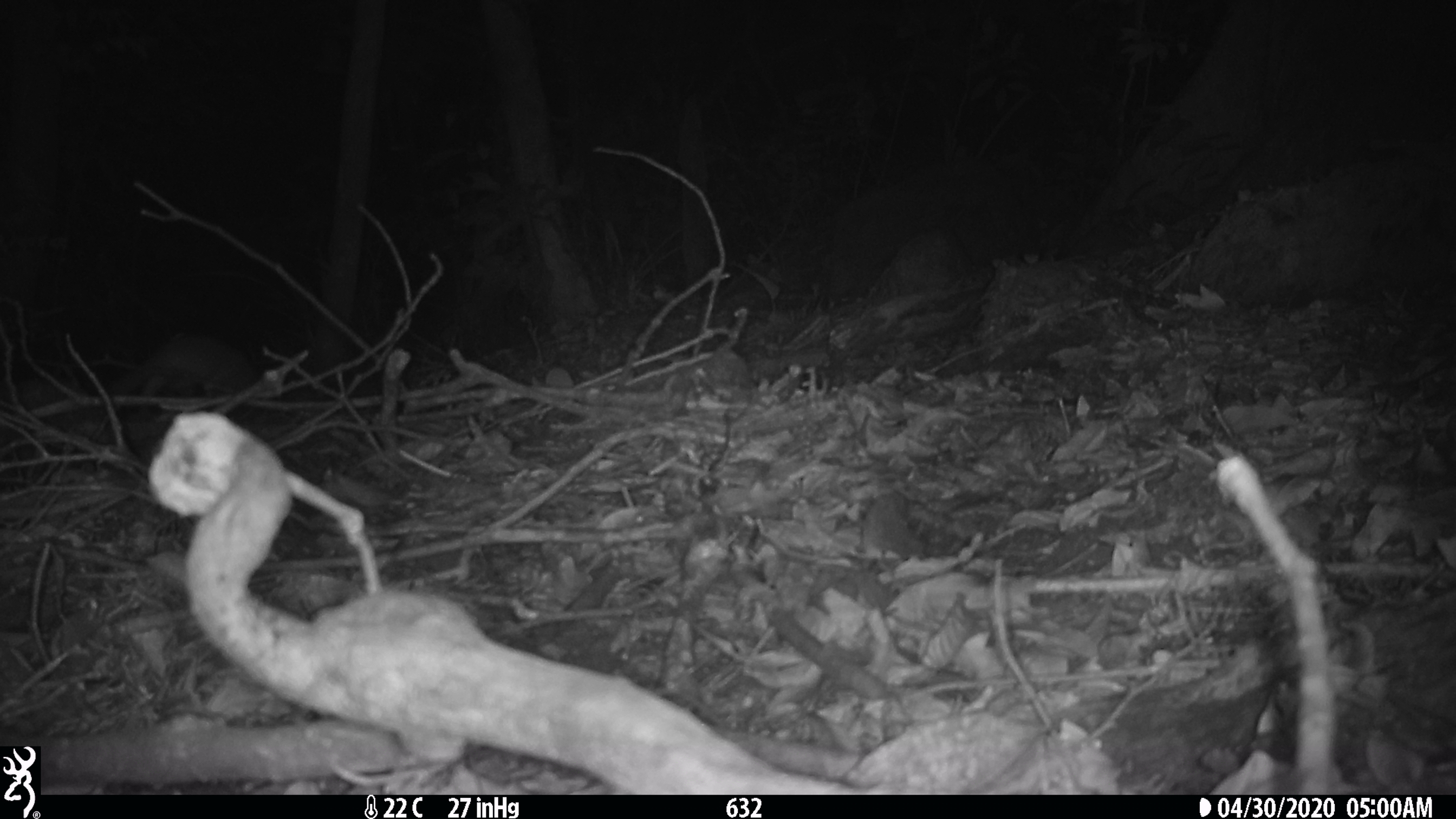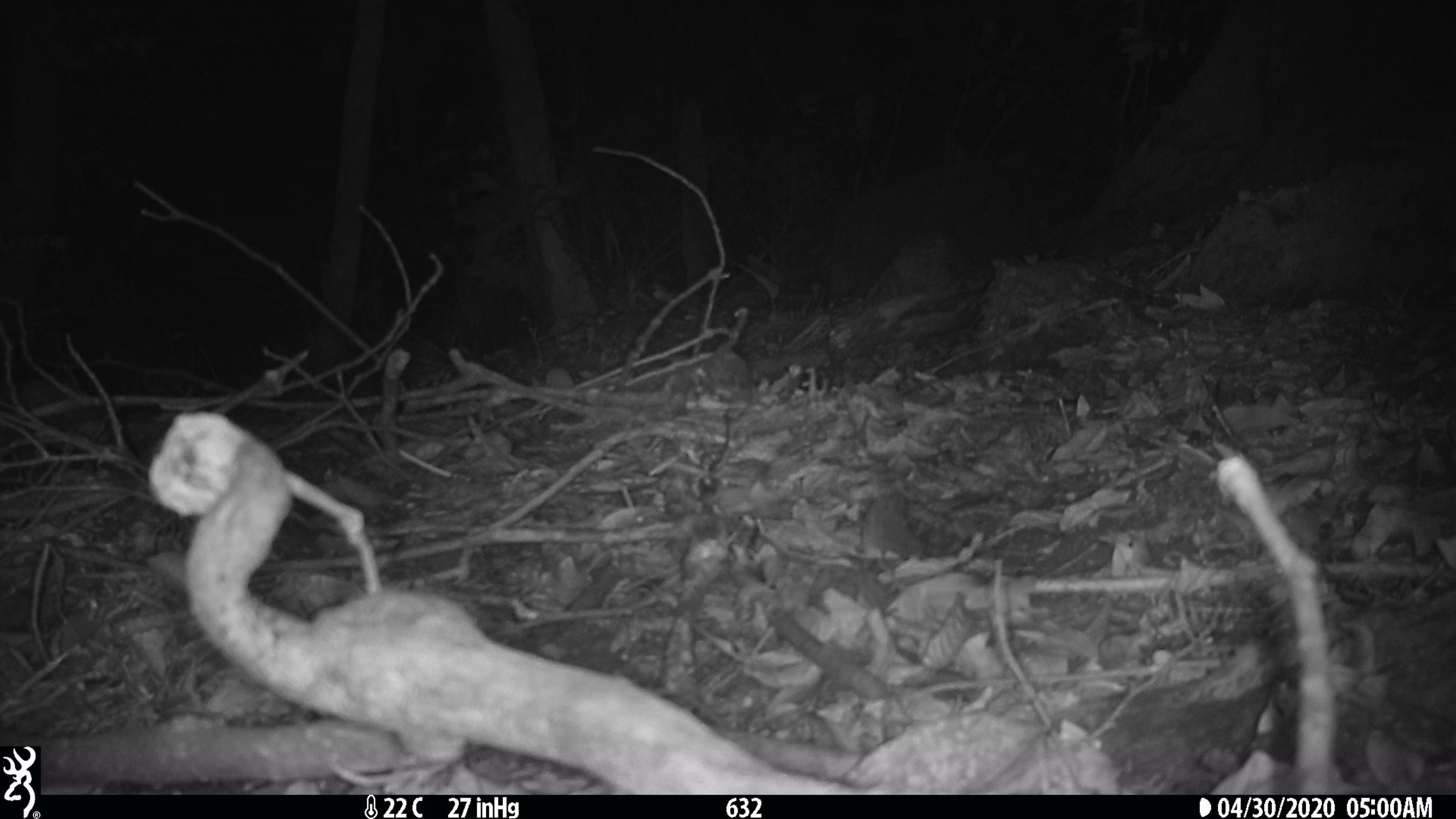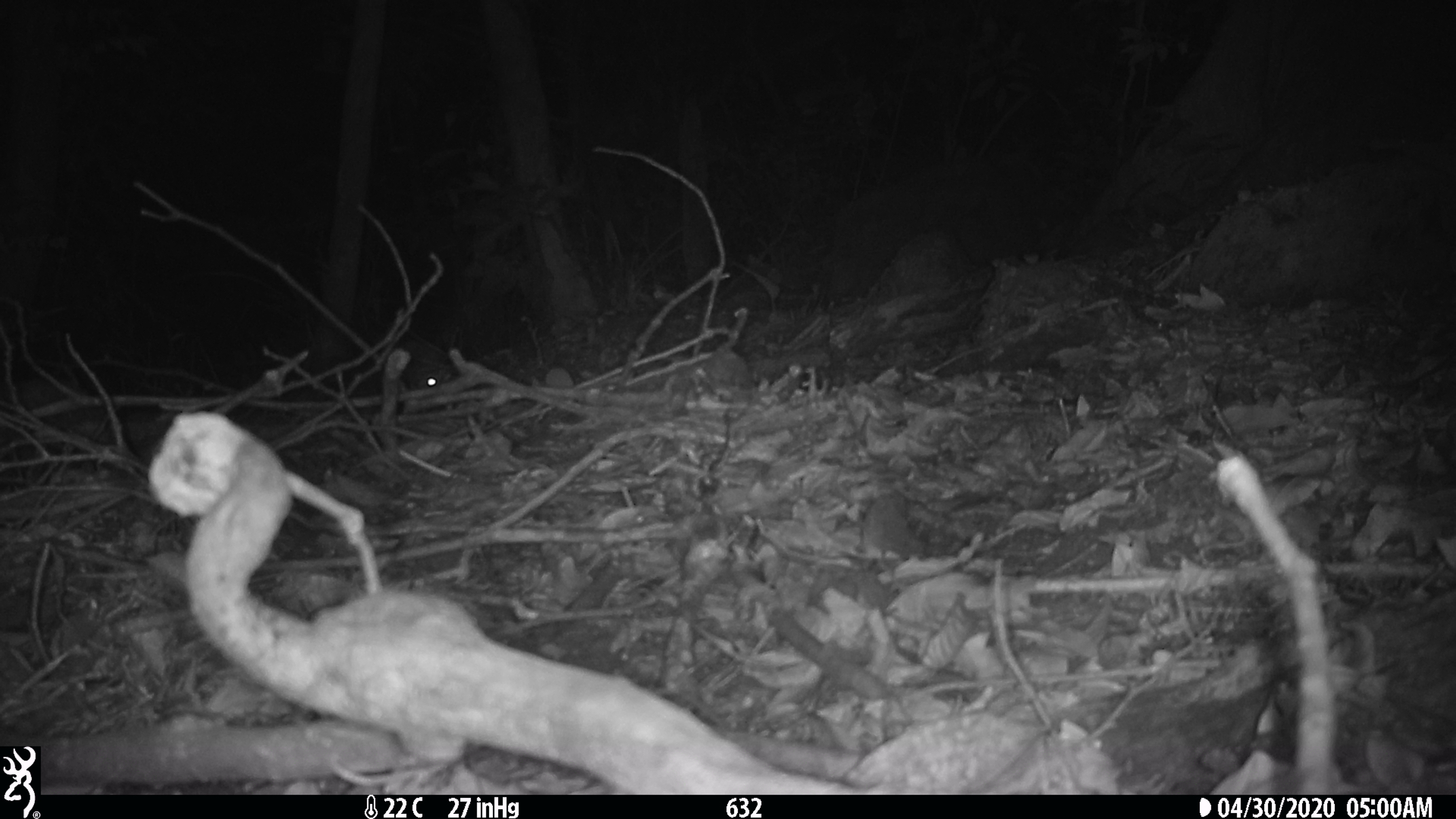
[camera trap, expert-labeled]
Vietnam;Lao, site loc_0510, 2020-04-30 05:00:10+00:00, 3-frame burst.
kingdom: Animalia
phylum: Chordata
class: Mammalia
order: Carnivora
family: Mustelidae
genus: Melogale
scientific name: Melogale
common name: ferret badger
Ferret badger (Melogale). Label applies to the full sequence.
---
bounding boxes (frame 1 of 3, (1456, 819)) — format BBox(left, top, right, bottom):
ferret badger: BBox(109, 334, 258, 414)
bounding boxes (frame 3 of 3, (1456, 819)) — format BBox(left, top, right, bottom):
ferret badger: BBox(398, 335, 455, 391)